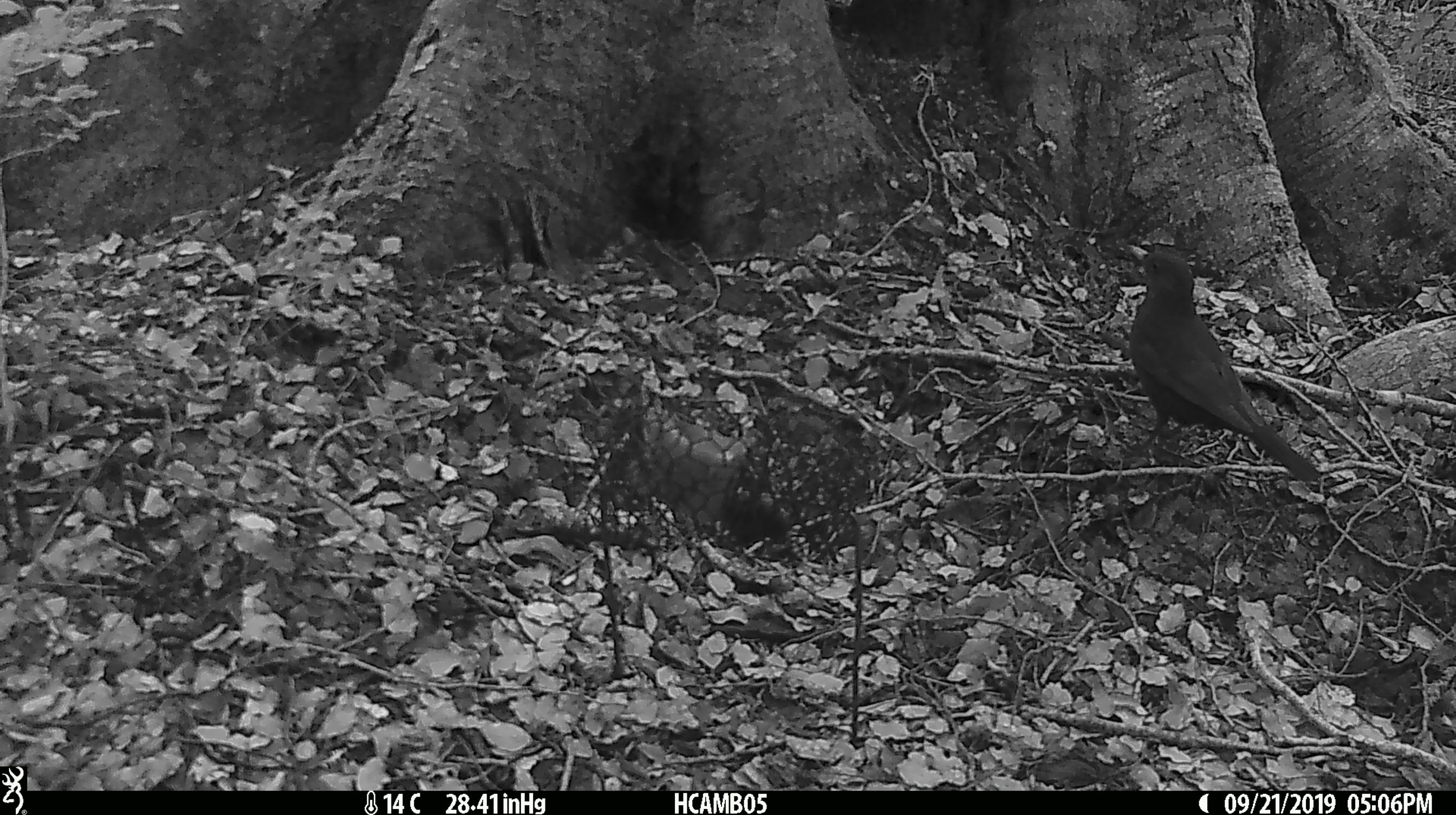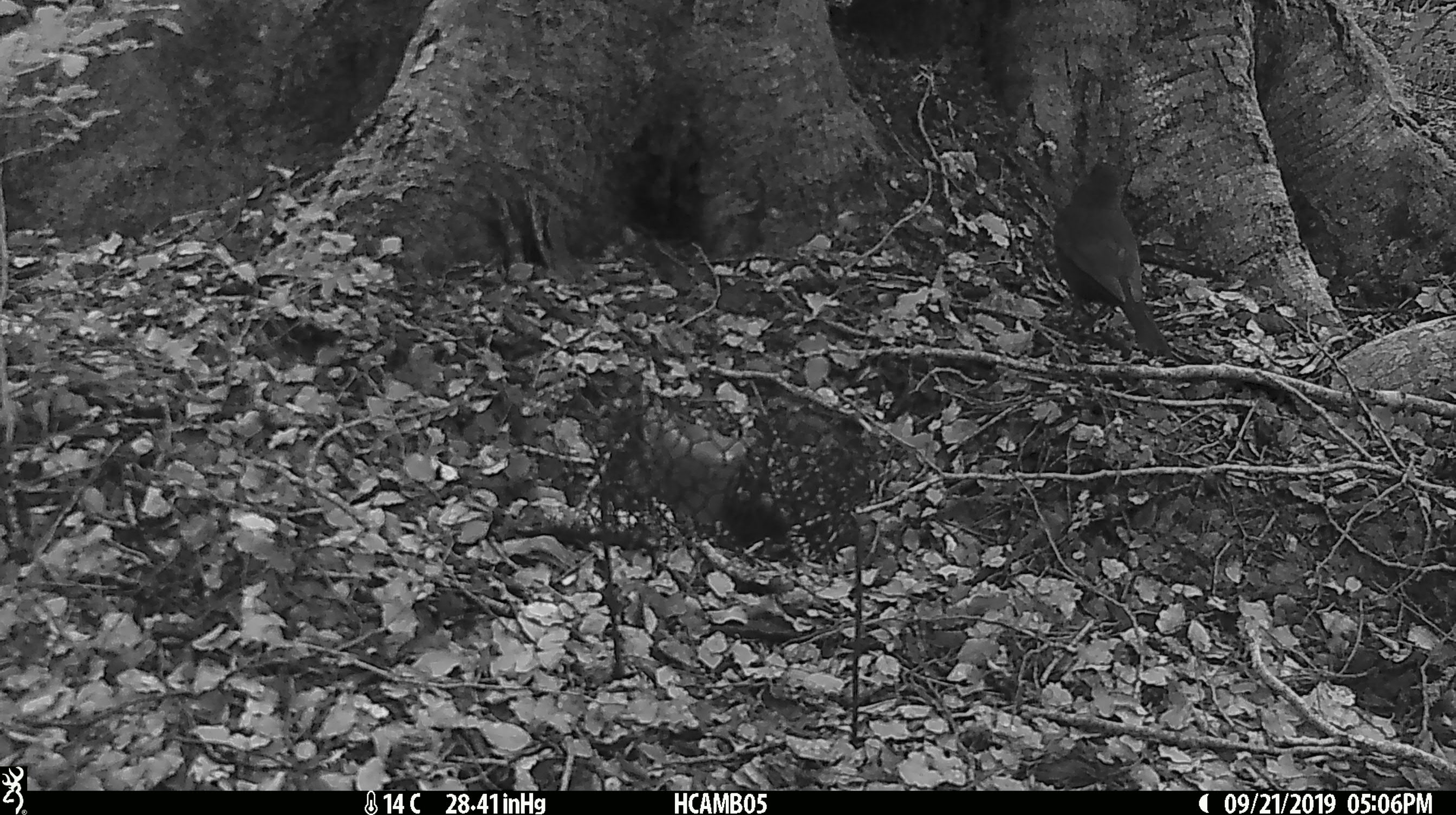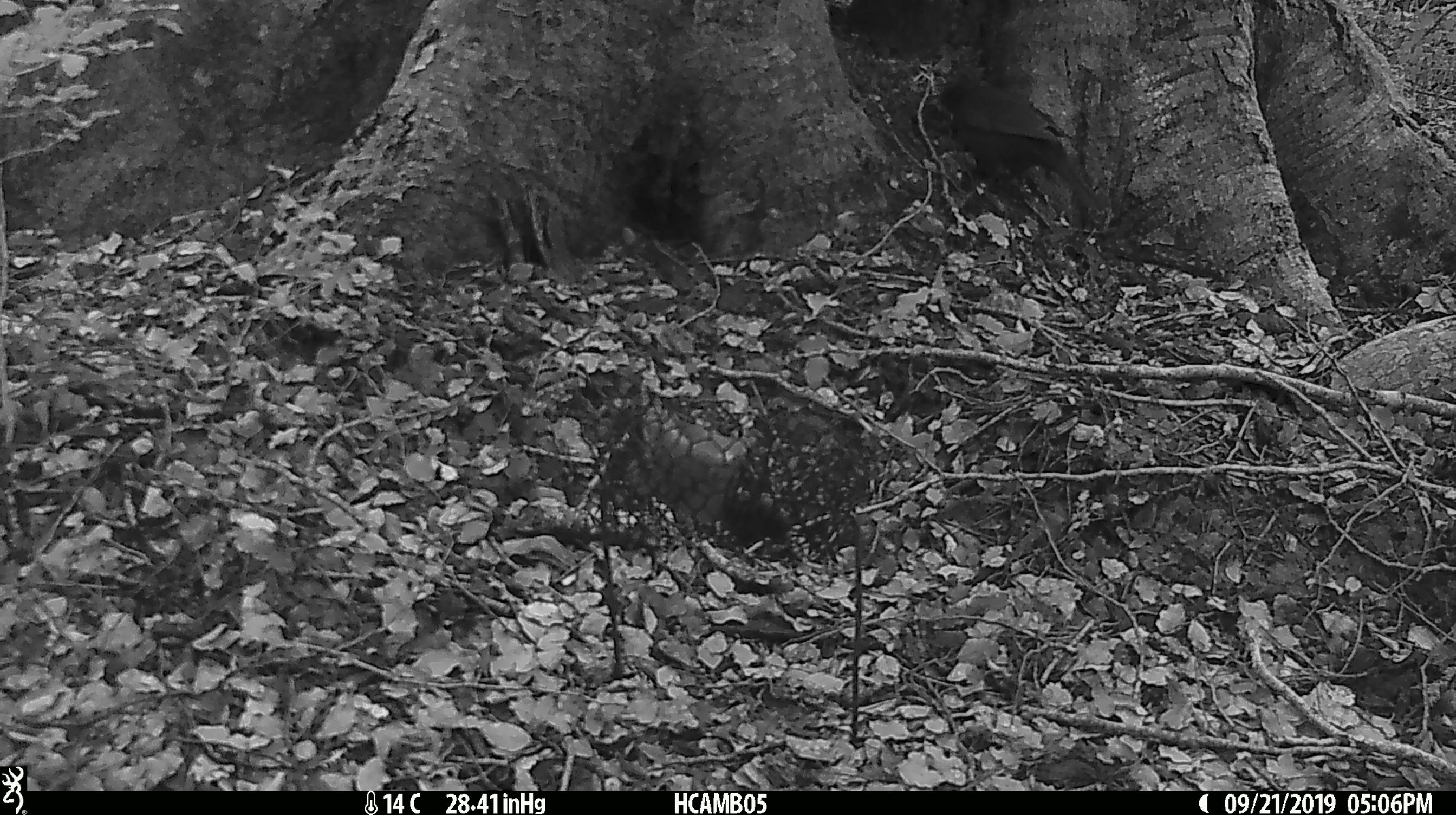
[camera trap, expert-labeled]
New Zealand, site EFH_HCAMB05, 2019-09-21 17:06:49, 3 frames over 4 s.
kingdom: Animalia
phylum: Chordata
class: Aves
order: Passeriformes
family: Turdidae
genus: Turdus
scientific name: Turdus merula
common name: eurasian blackbird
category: blackbird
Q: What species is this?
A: Blackbird (eurasian blackbird) (Turdus merula).